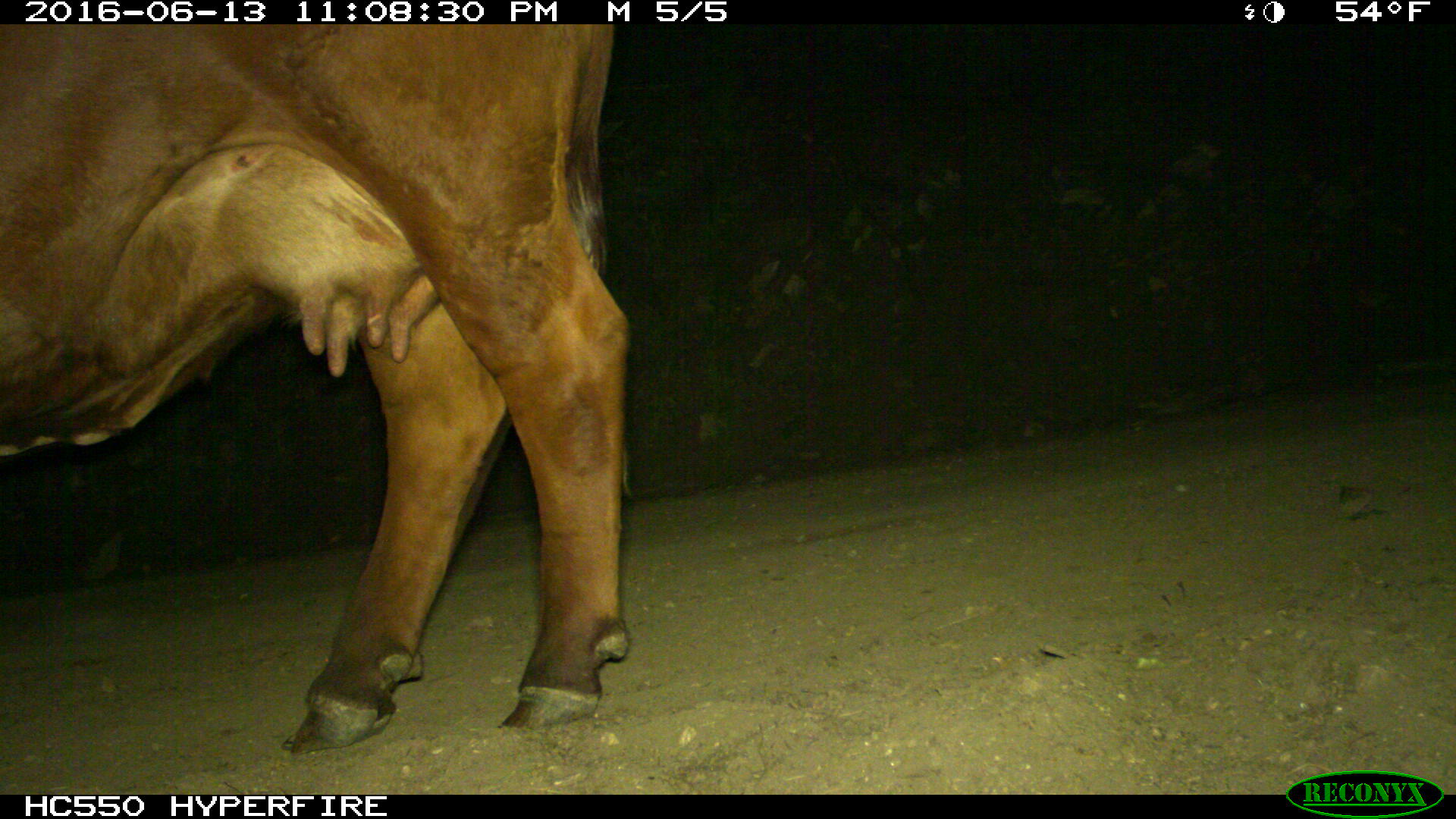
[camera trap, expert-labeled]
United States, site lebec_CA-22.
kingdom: Animalia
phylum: Chordata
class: Mammalia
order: Artiodactyla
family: Bovidae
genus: Bos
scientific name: Bos taurus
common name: domestic cow